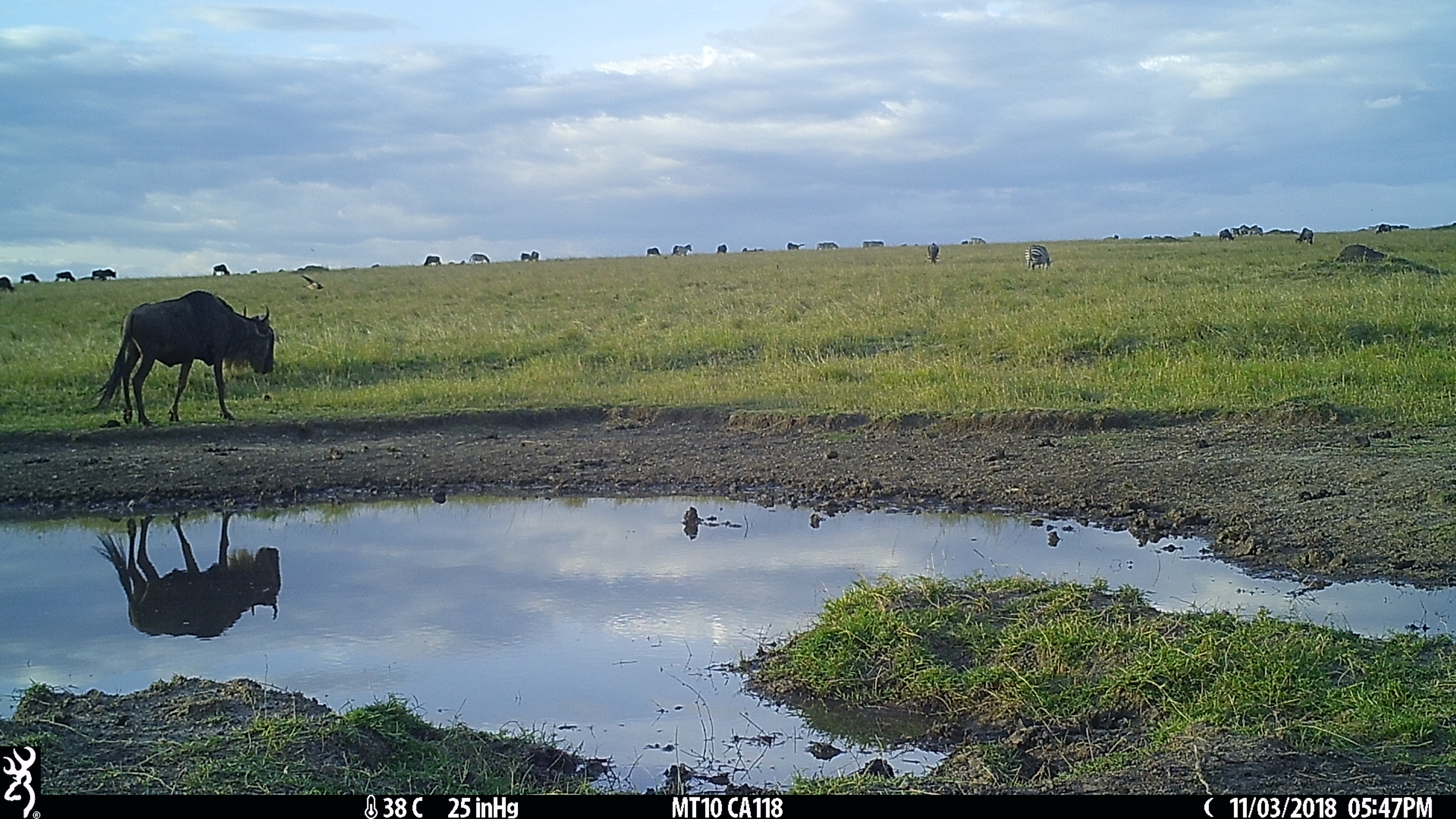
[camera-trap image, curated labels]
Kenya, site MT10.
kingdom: Animalia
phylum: Chordata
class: Mammalia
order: Artiodactyla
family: Bovidae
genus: Connochaetes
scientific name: Connochaetes taurinus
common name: blue wildebeest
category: wildebeest